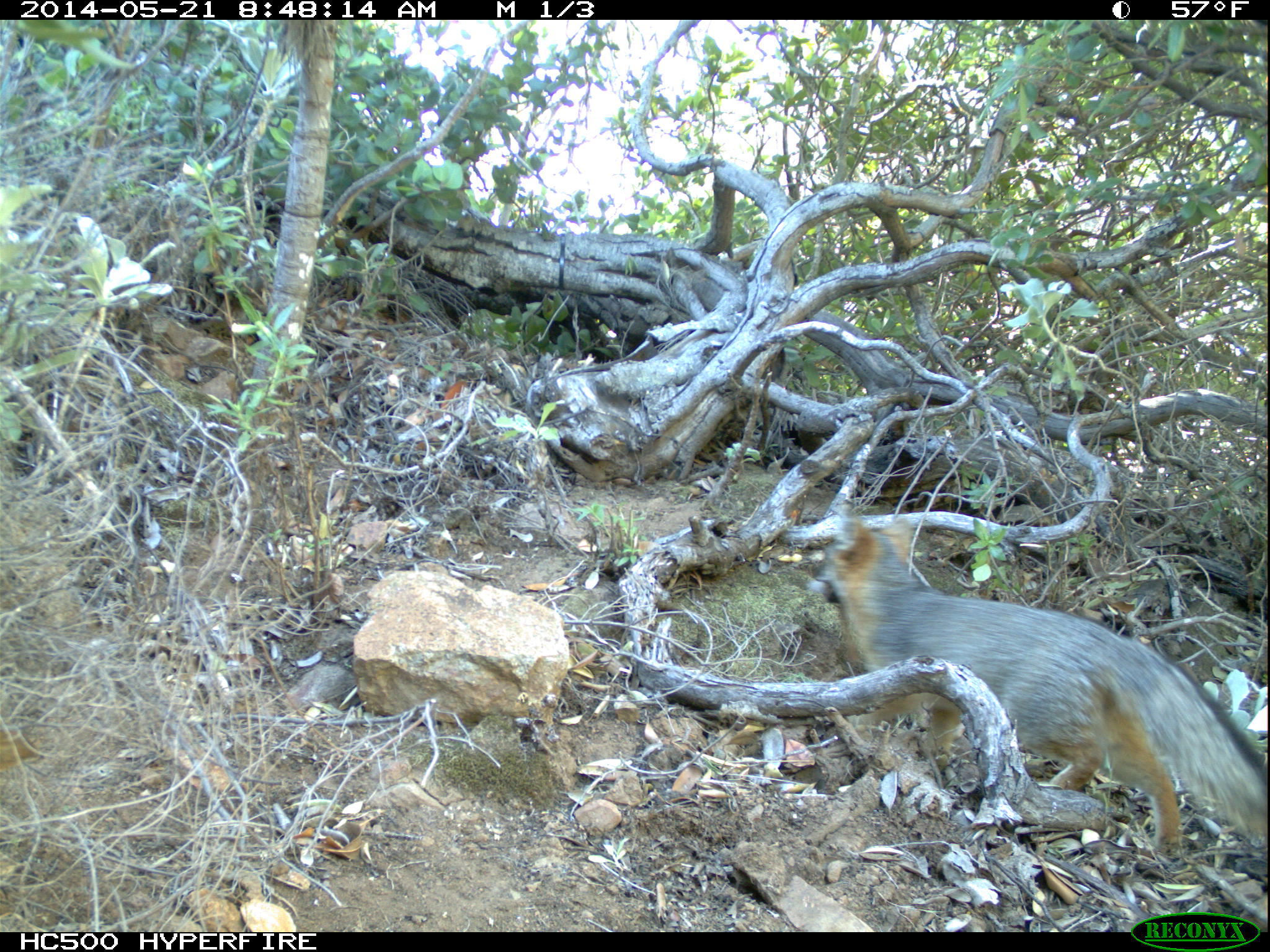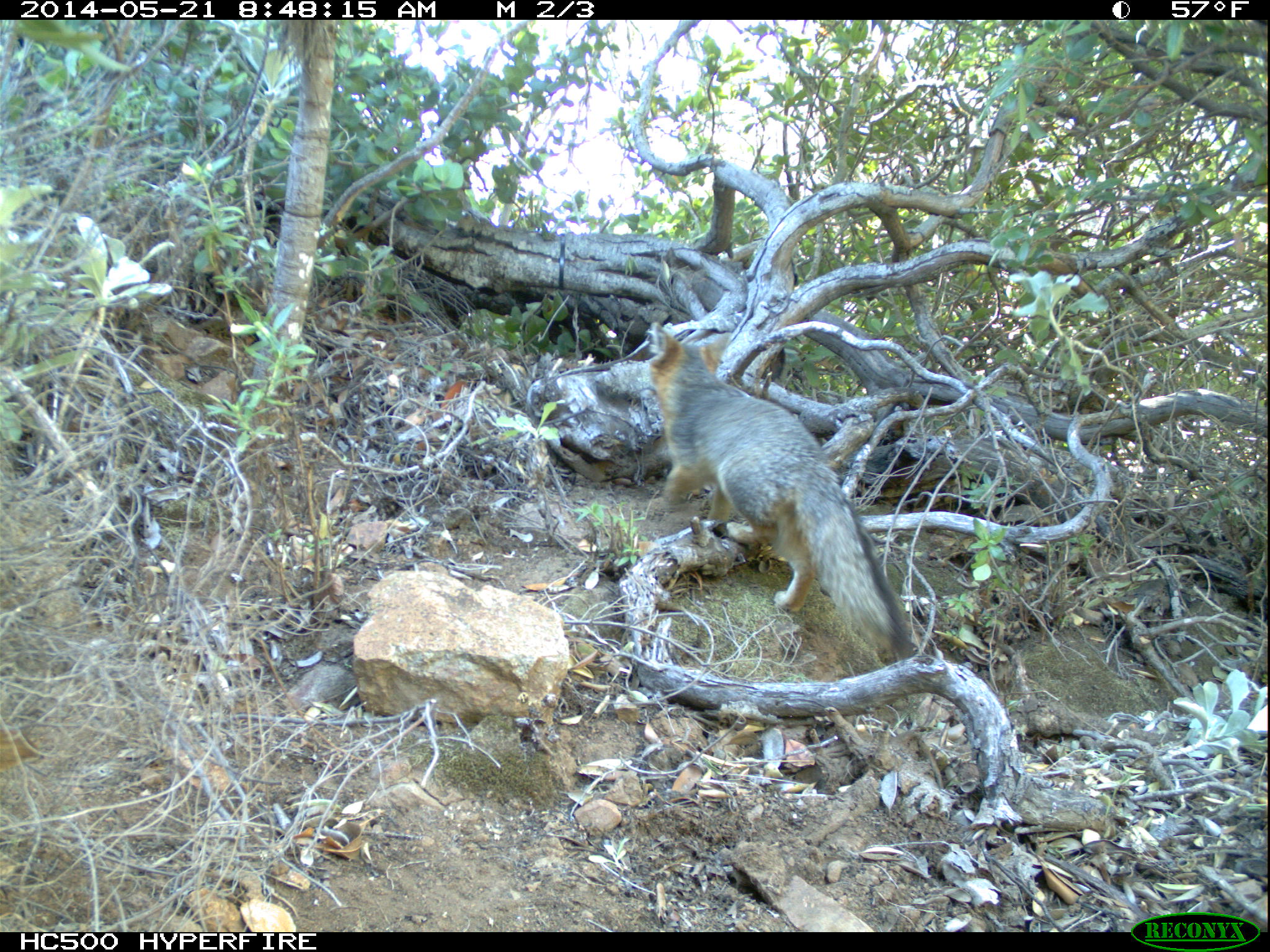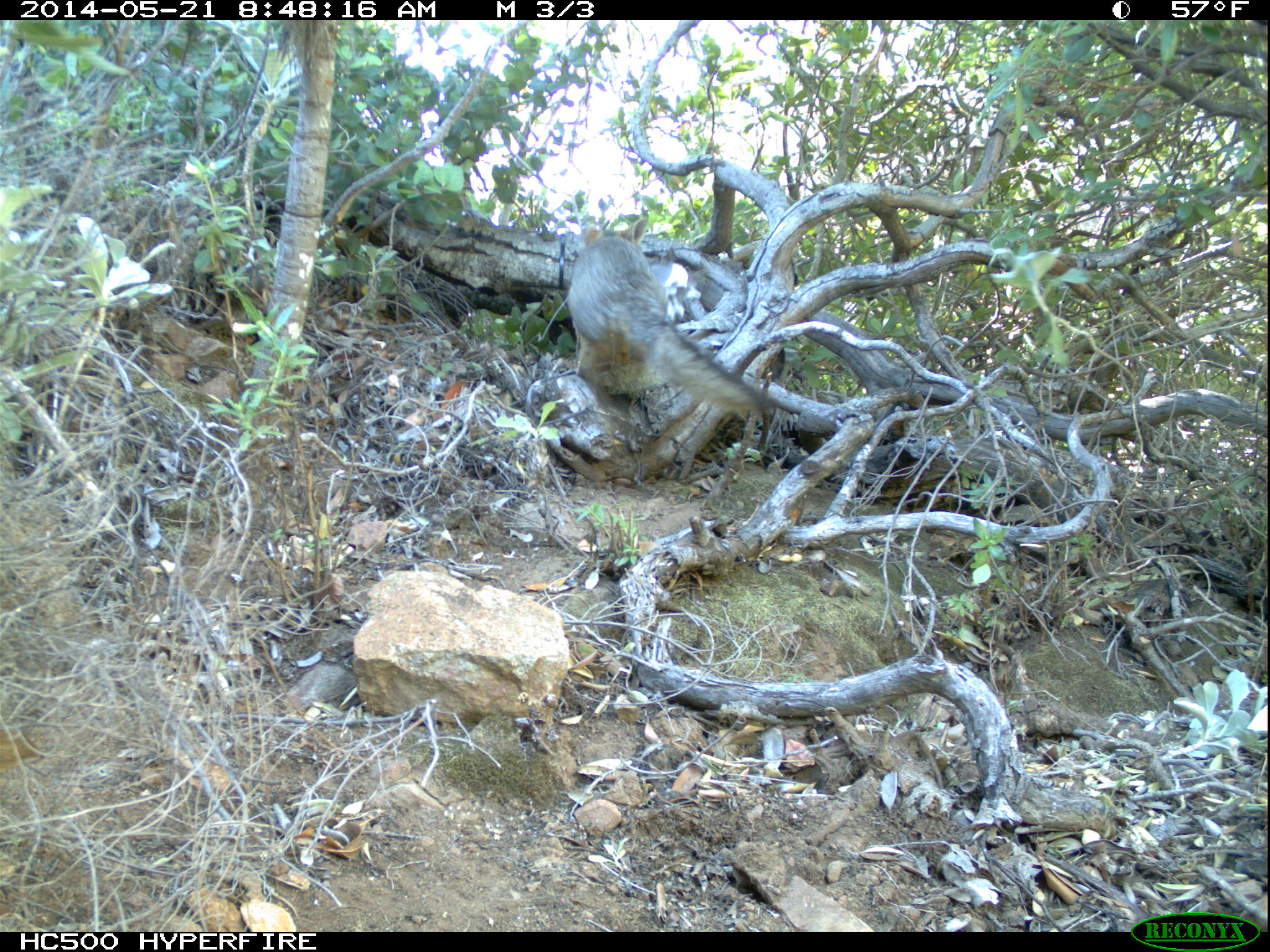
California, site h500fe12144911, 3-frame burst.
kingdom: Animalia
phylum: Chordata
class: Mammalia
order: Carnivora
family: Canidae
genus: Urocyon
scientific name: Urocyon littoralis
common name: island fox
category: fox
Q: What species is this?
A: Fox (island fox) (Urocyon littoralis).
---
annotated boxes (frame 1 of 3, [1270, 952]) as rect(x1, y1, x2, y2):
fox: rect(815, 503, 1268, 855)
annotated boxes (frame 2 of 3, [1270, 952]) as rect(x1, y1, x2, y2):
fox: rect(648, 320, 913, 658)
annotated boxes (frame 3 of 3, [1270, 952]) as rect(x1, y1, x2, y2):
fox: rect(568, 216, 766, 418)